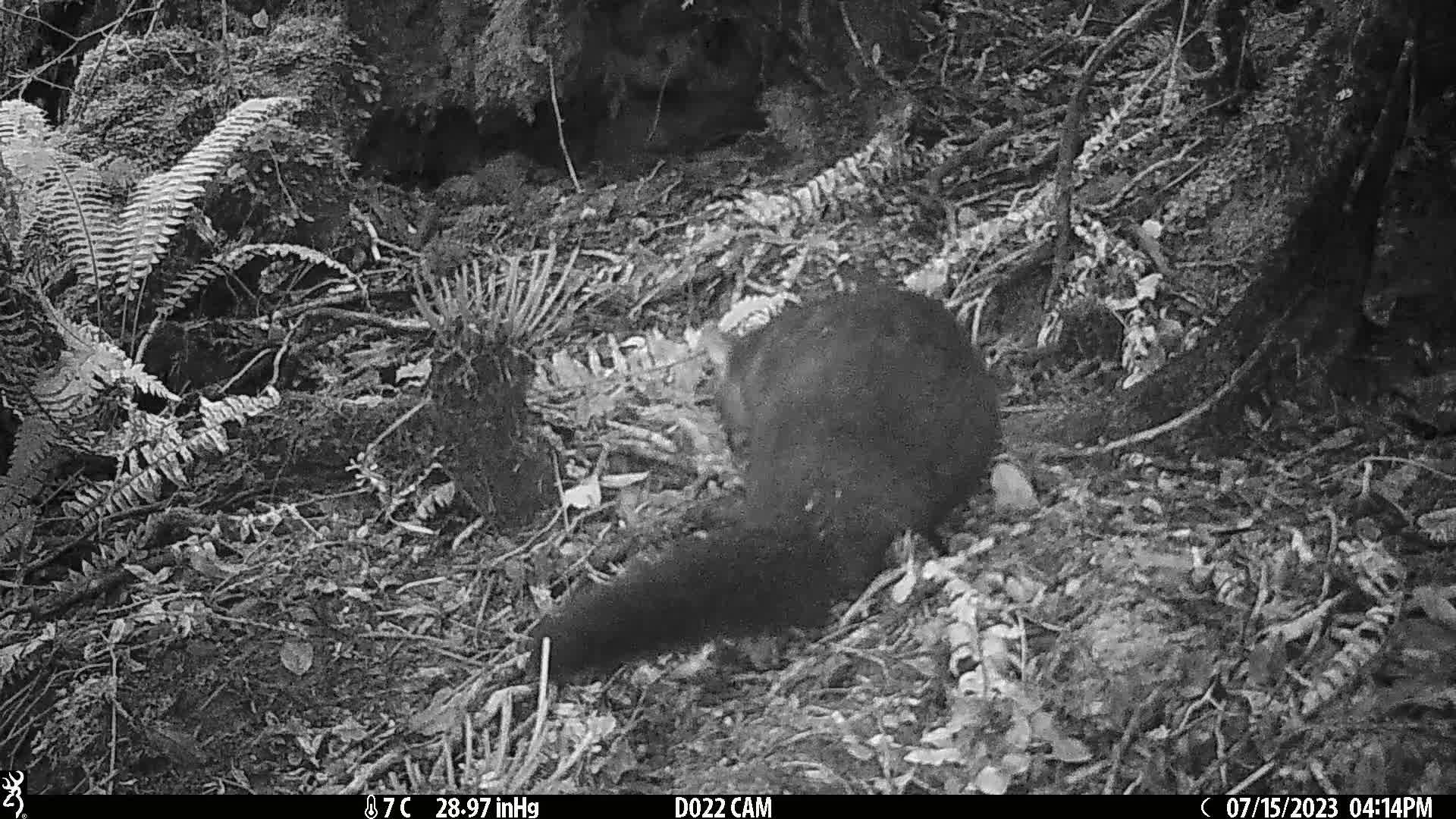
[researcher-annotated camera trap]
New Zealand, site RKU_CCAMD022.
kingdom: Animalia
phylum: Chordata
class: Mammalia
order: Diprotodontia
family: Phalangeridae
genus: Trichosurus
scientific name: Trichosurus vulpecula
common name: common brushtail possum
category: possum